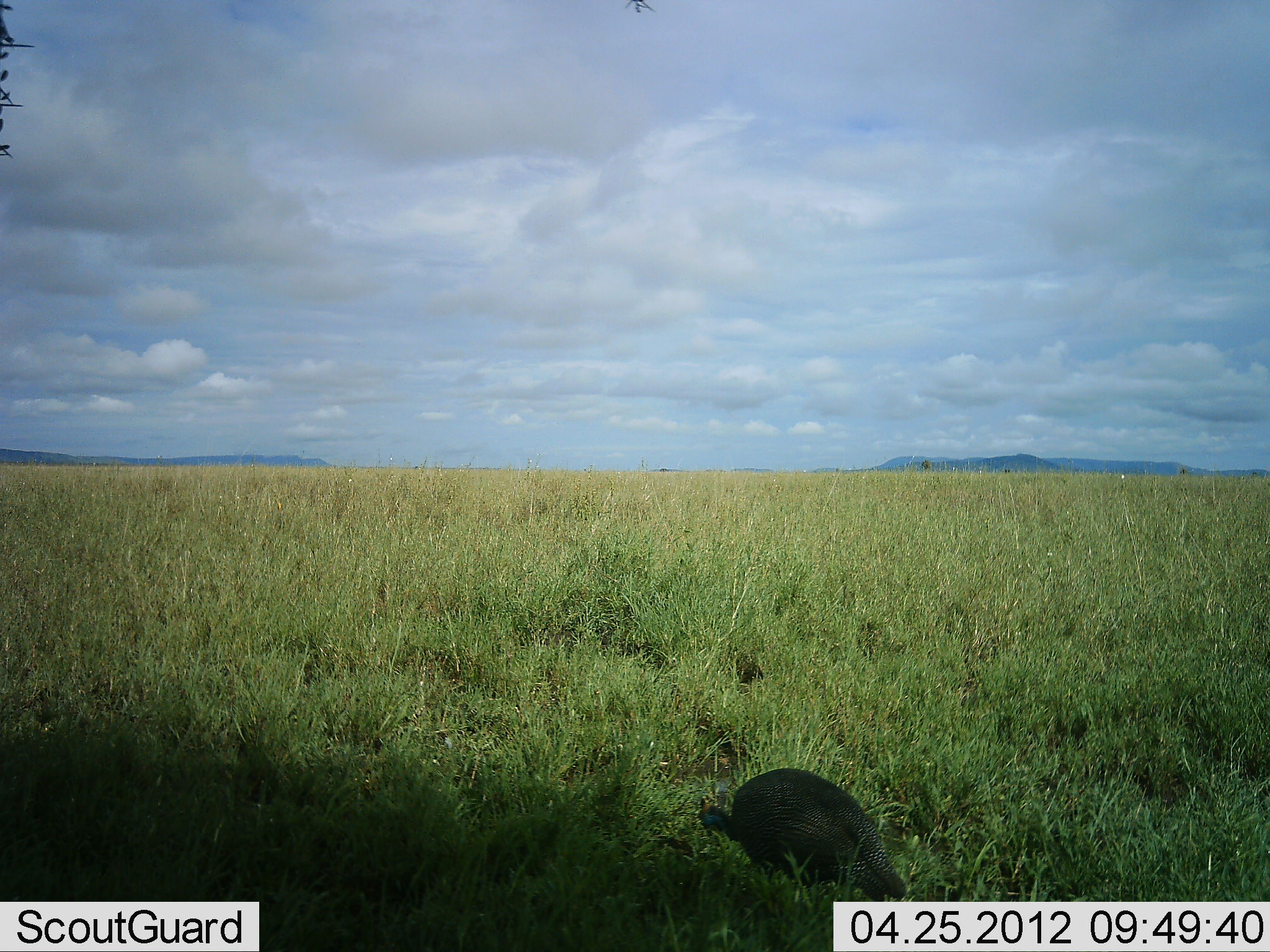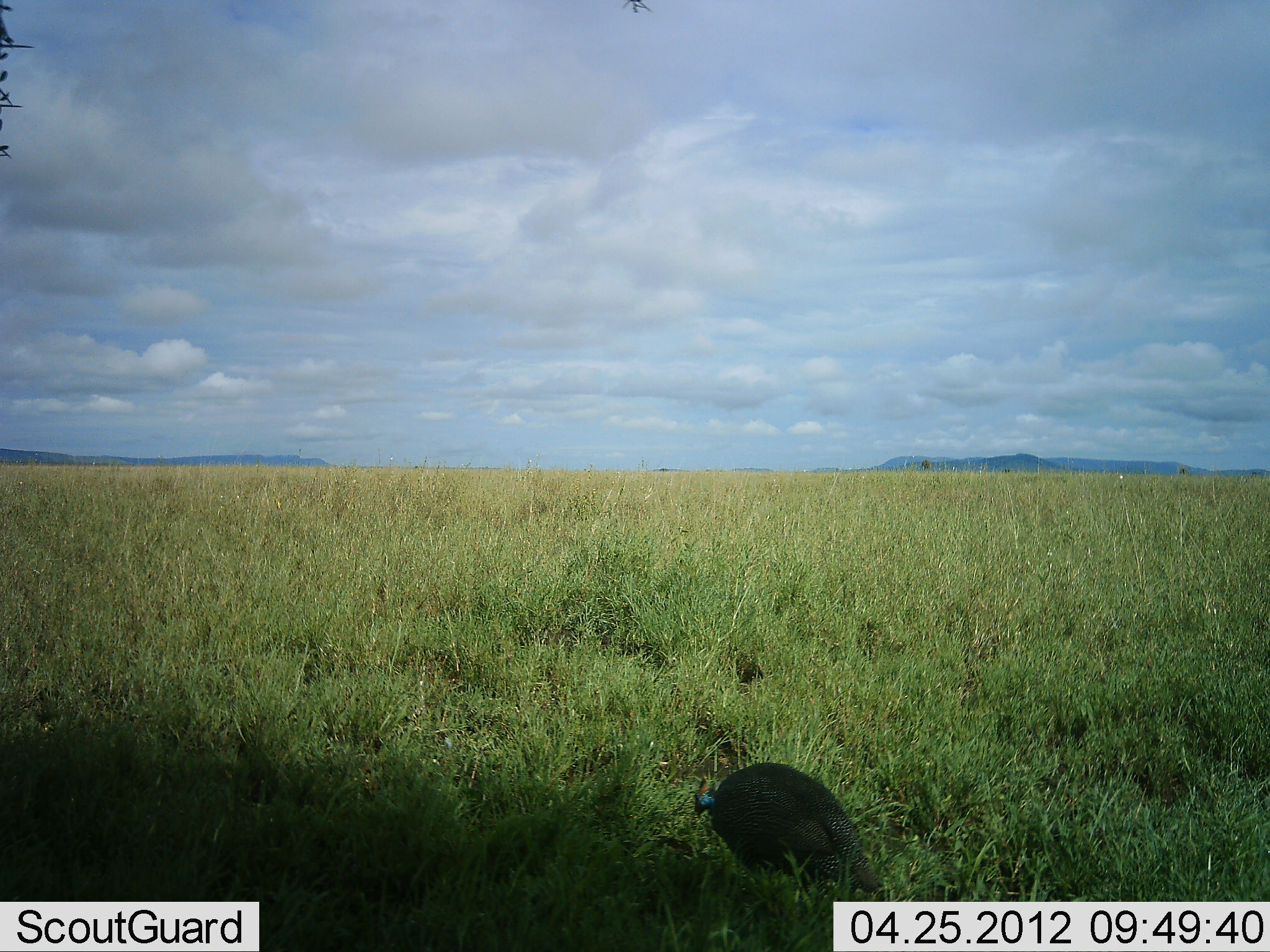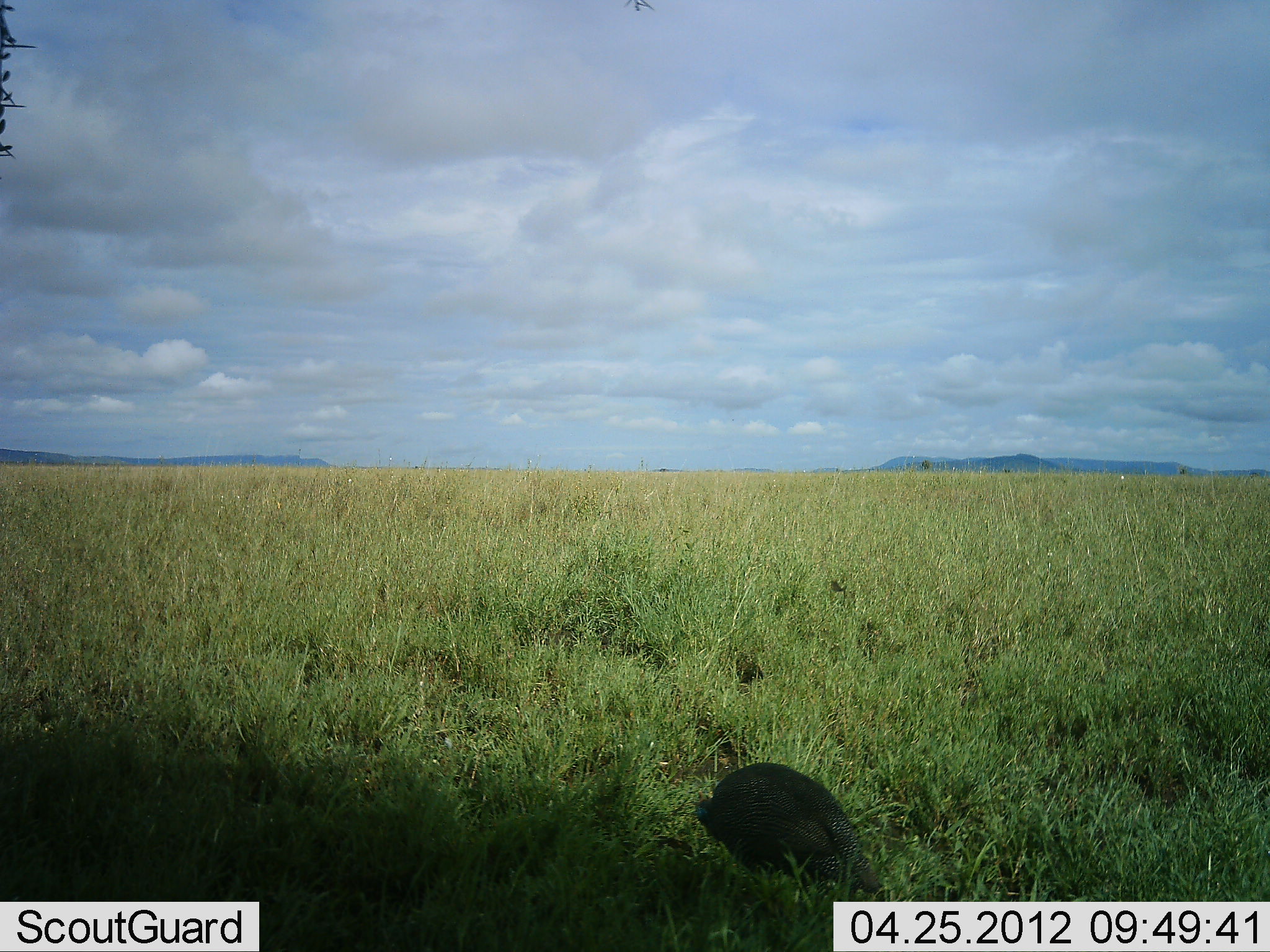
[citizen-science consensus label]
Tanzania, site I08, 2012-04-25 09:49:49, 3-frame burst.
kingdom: Animalia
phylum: Chordata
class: Aves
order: Galliformes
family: Numididae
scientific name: Numididae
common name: guinea fowl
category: guineafowl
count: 1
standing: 19%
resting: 5%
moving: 43%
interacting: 0%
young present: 0%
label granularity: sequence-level